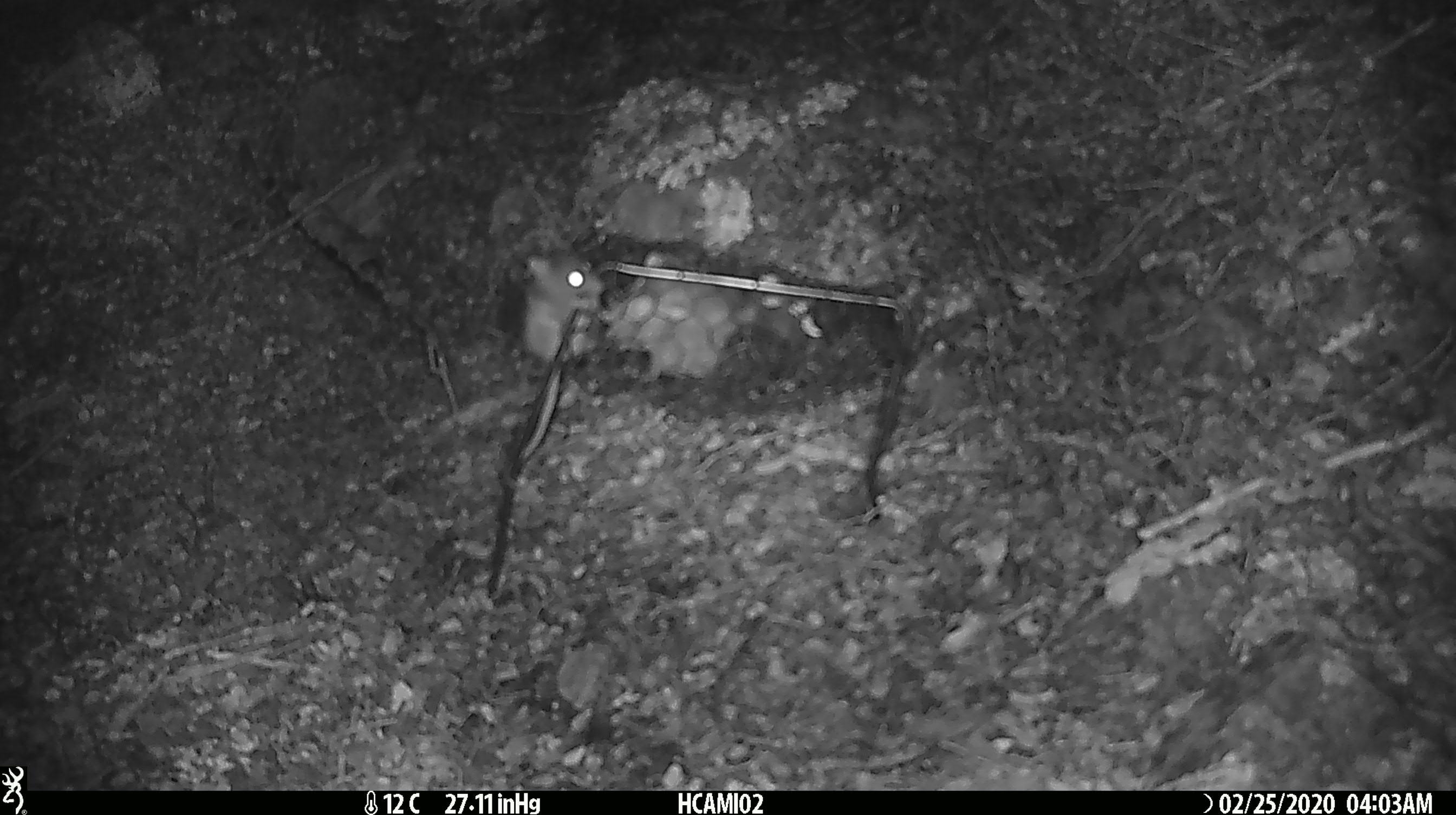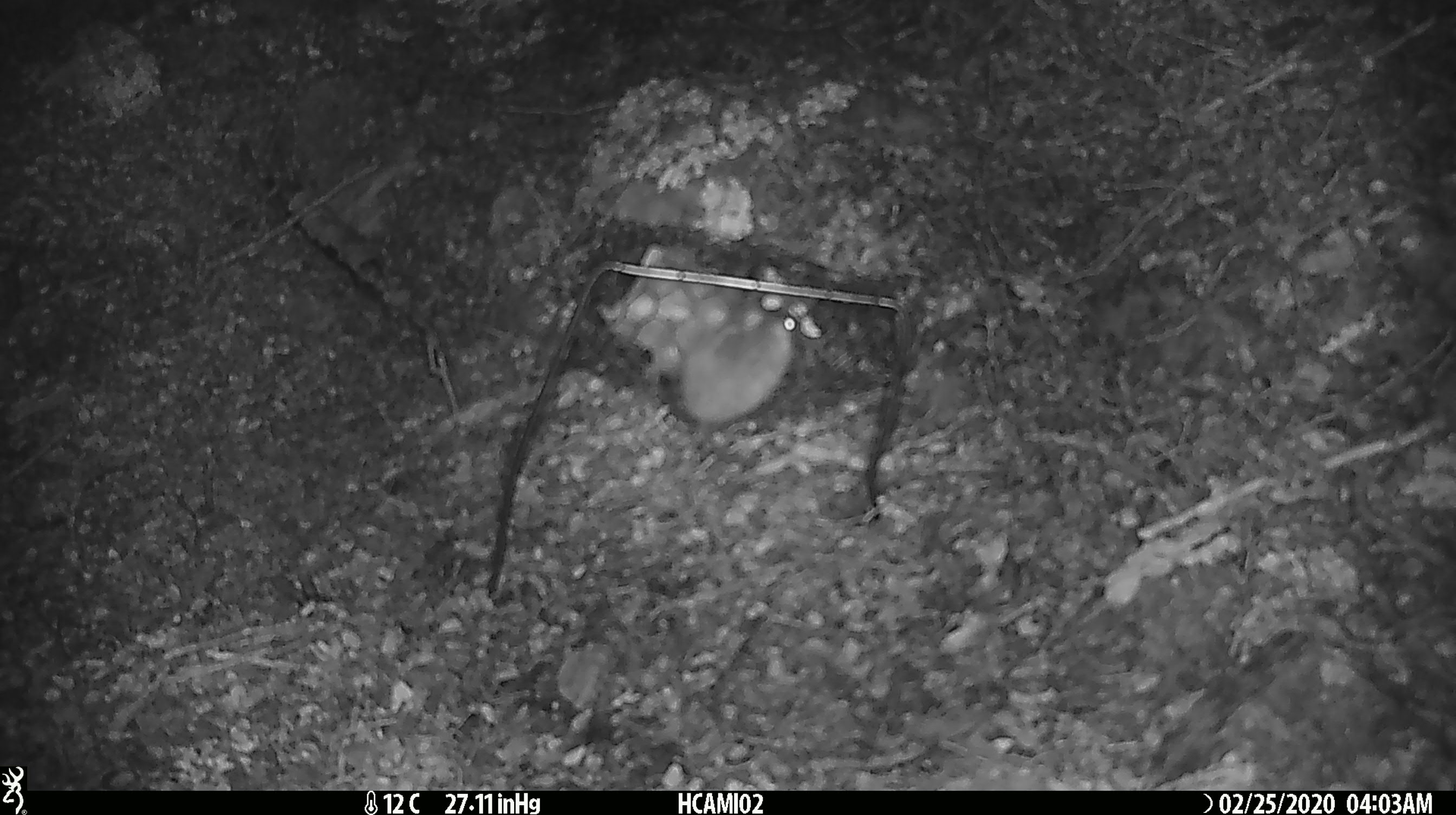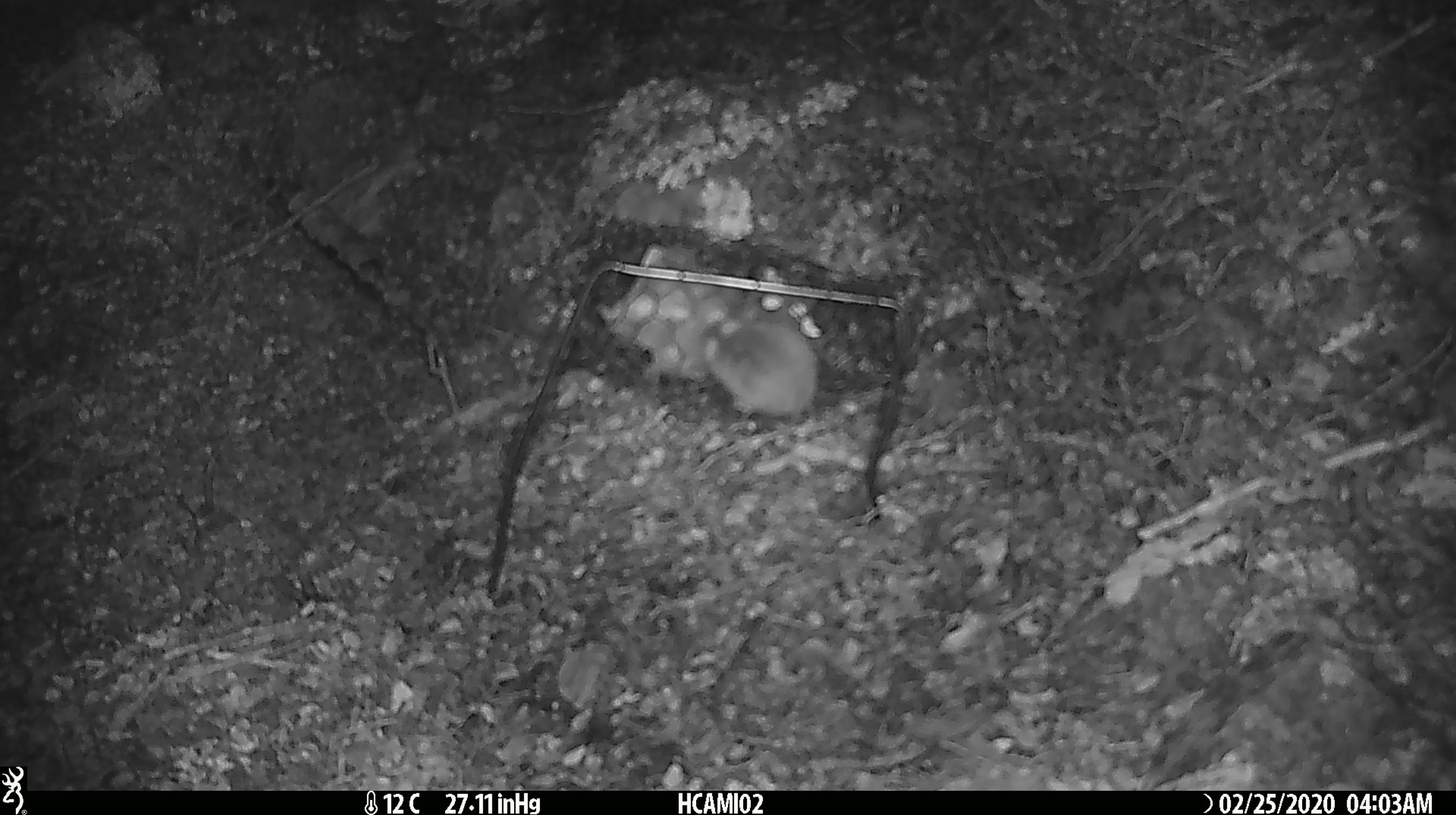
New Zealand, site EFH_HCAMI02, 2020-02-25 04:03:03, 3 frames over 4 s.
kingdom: Animalia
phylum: Chordata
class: Mammalia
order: Rodentia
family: Muridae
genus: Mus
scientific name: Mus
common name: mouse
Mouse (Mus).